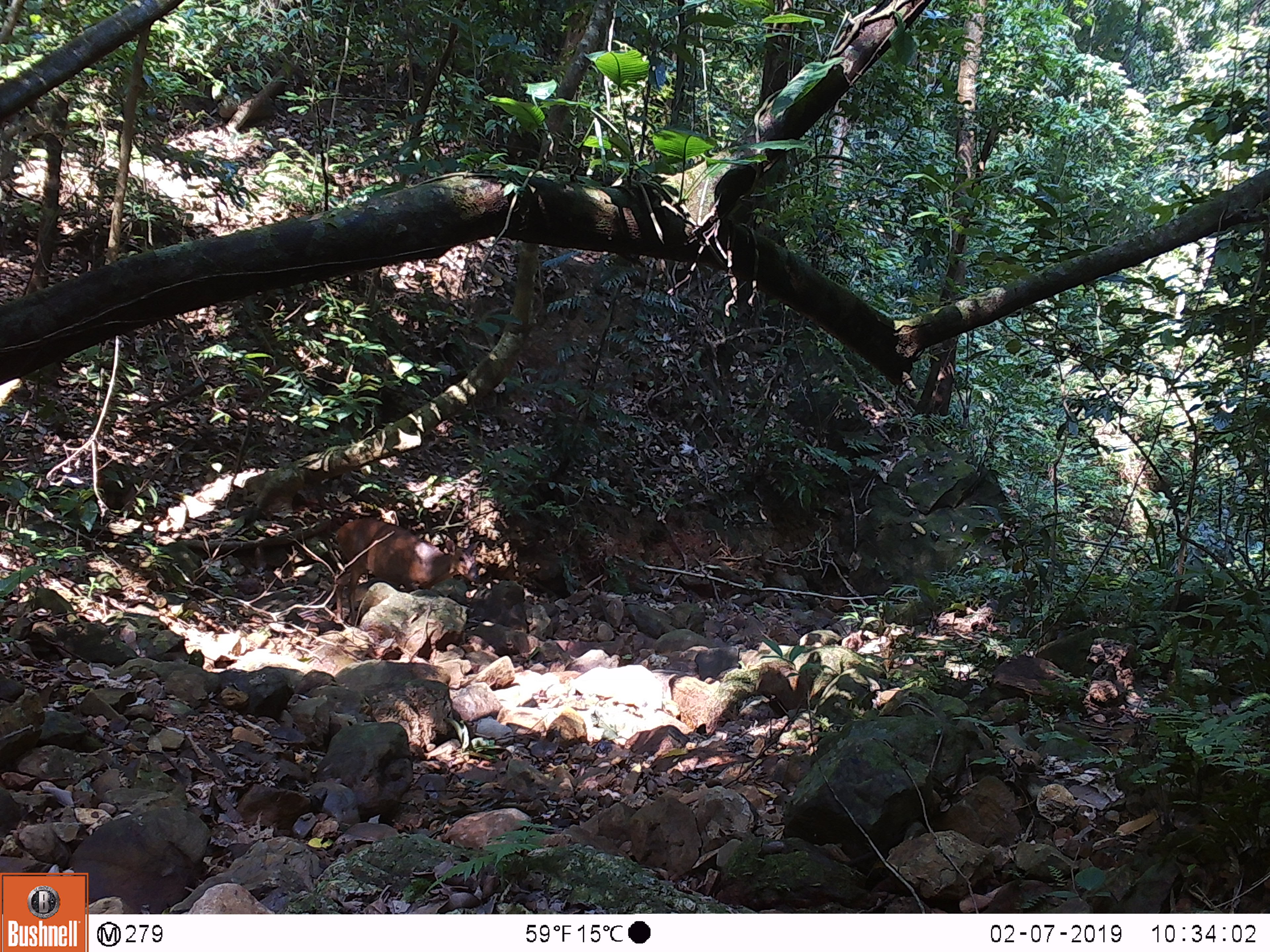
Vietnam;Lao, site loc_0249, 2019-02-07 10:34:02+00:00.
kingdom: Animalia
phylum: Chordata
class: Mammalia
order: Artiodactyla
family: Cervidae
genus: Muntiacus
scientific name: Muntiacus vuquangensis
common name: large-antlered muntjac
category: large antlered muntjac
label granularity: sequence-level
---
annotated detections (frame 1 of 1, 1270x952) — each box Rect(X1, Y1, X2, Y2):
large antlered muntjac: Rect(334, 517, 480, 627)